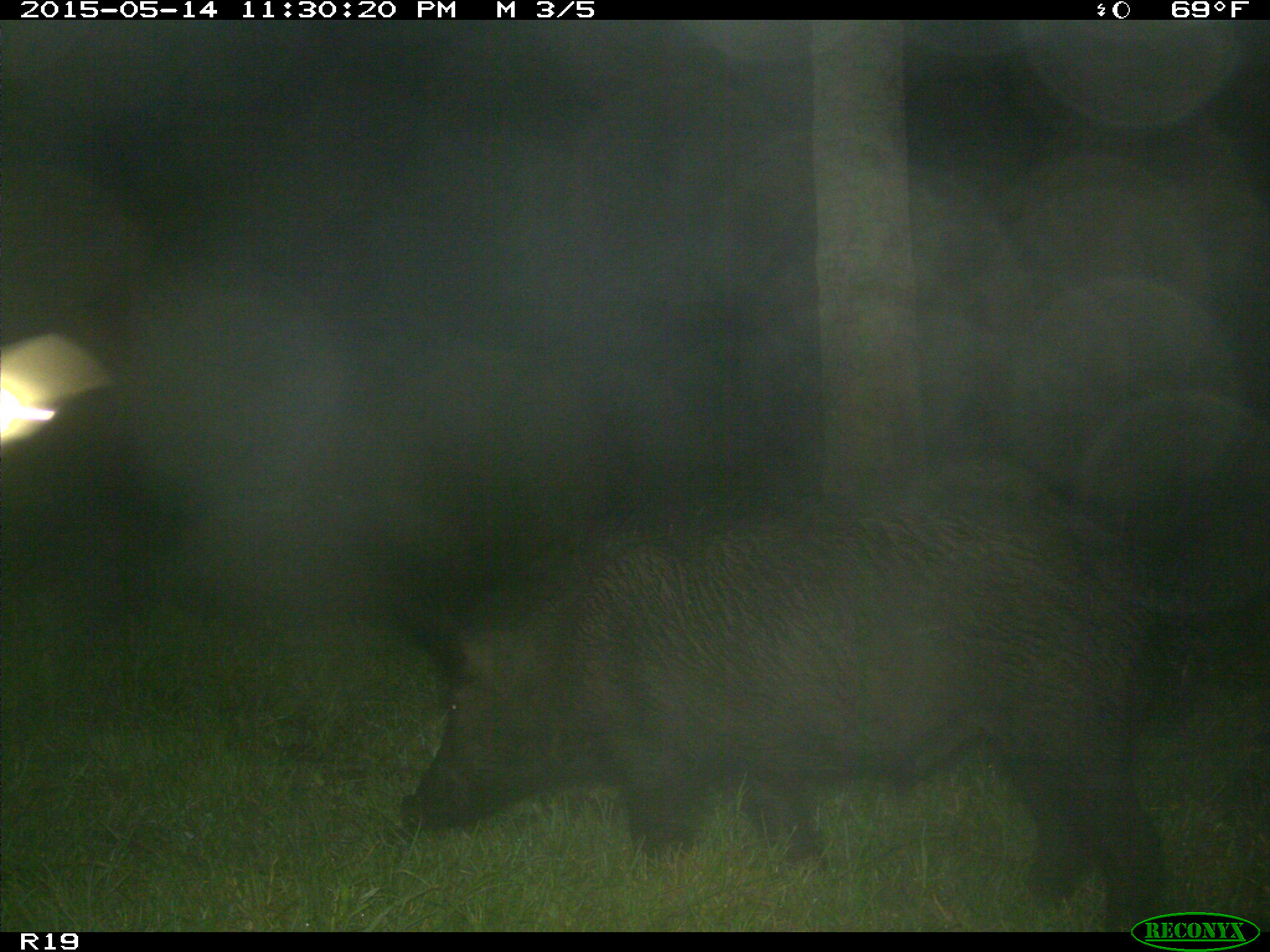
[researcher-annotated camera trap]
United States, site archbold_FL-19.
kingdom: Animalia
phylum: Chordata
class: Mammalia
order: Artiodactyla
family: Suidae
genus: Sus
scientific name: Sus scrofa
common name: wild boar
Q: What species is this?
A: Sus scrofa (wild boar).